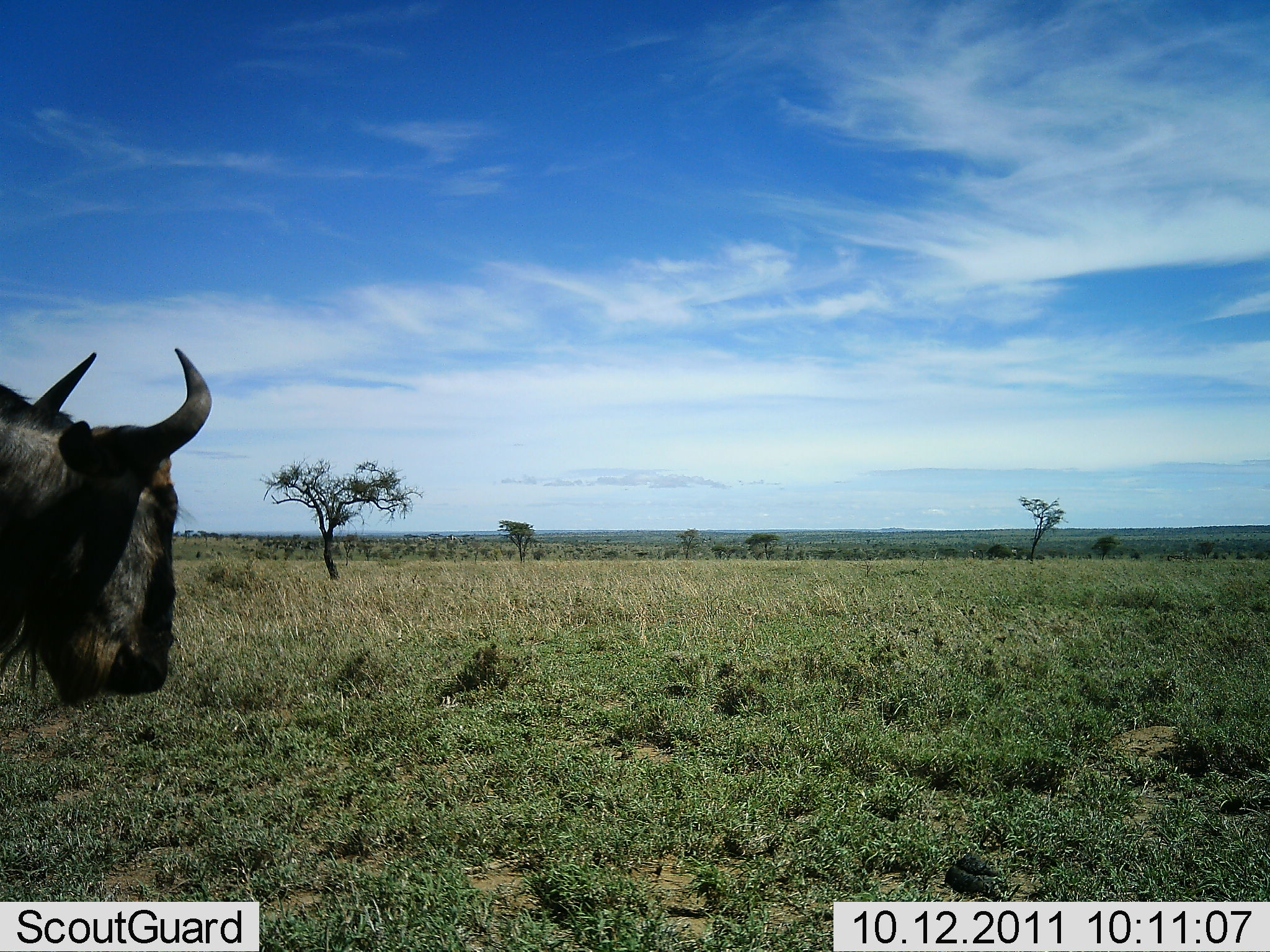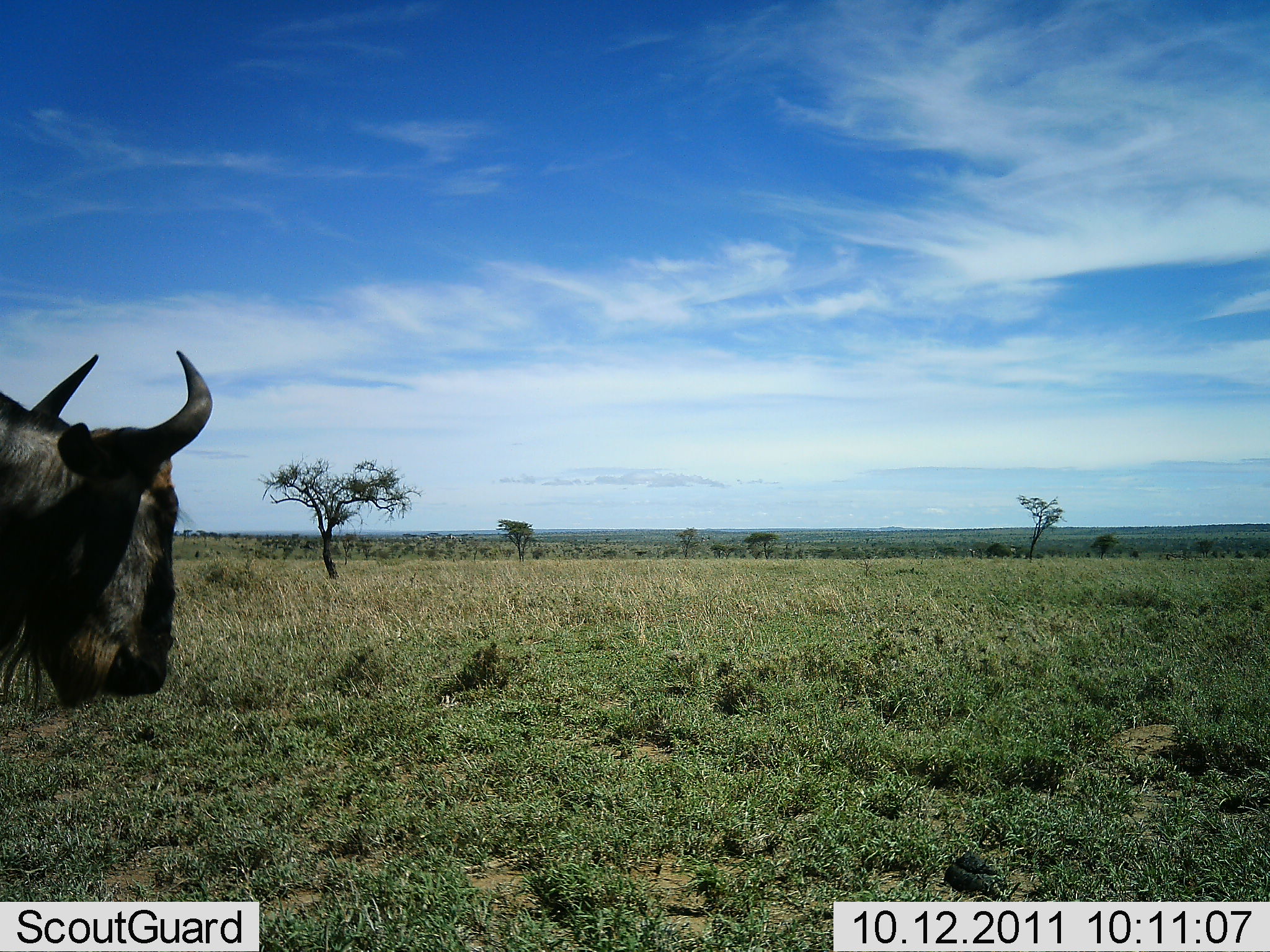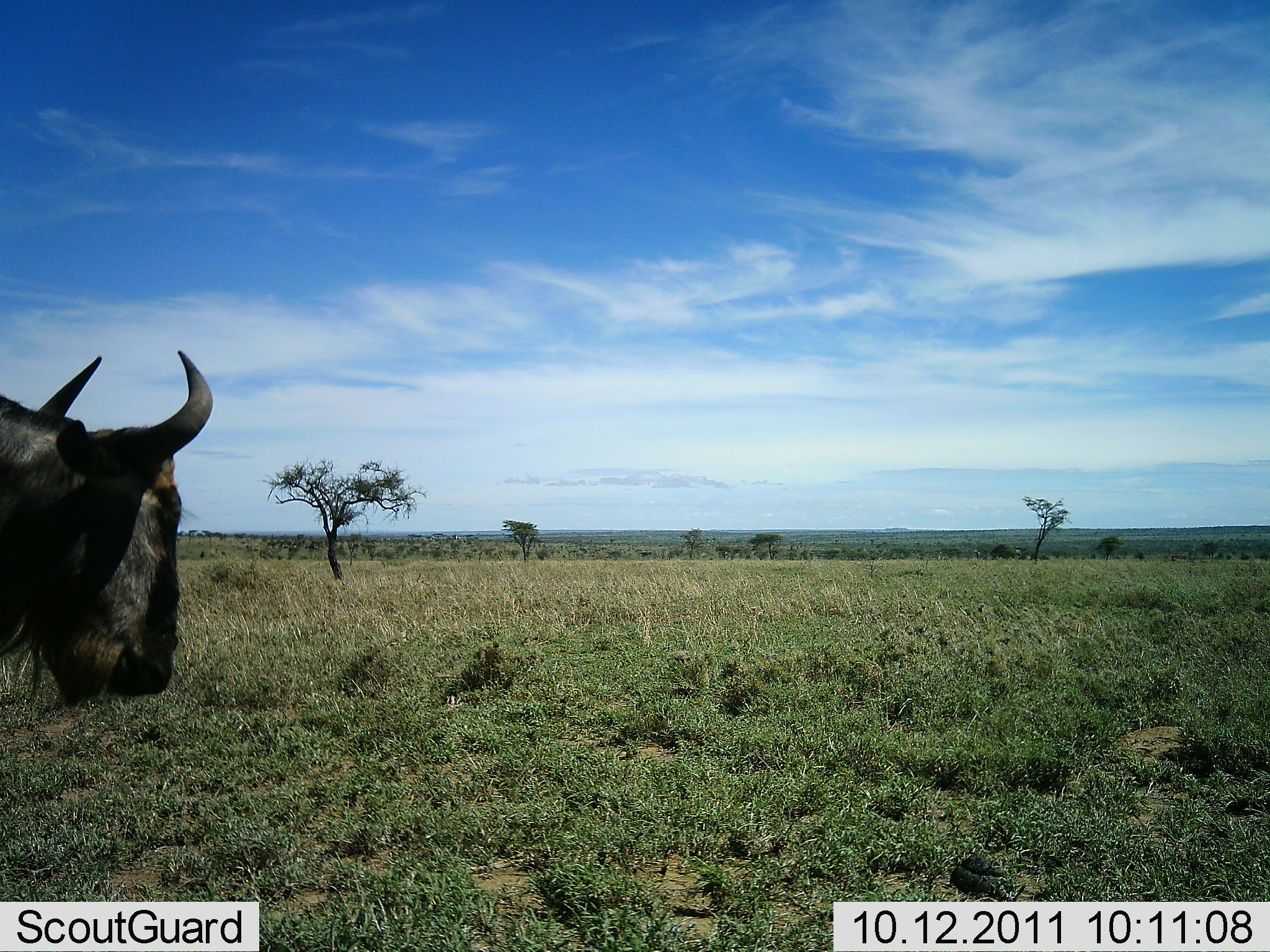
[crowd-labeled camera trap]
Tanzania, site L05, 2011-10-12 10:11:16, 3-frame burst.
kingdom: Animalia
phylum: Chordata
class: Mammalia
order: Artiodactyla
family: Bovidae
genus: Connochaetes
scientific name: Connochaetes taurinus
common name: blue wildebeest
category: wildebeest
Wildebeest (blue wildebeest) (Connochaetes taurinus), count 1. Behavior (volunteer vote fractions): standing 86%, resting 0%, moving 14%, interacting 0%. Young present (vote fraction): 0%. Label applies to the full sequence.